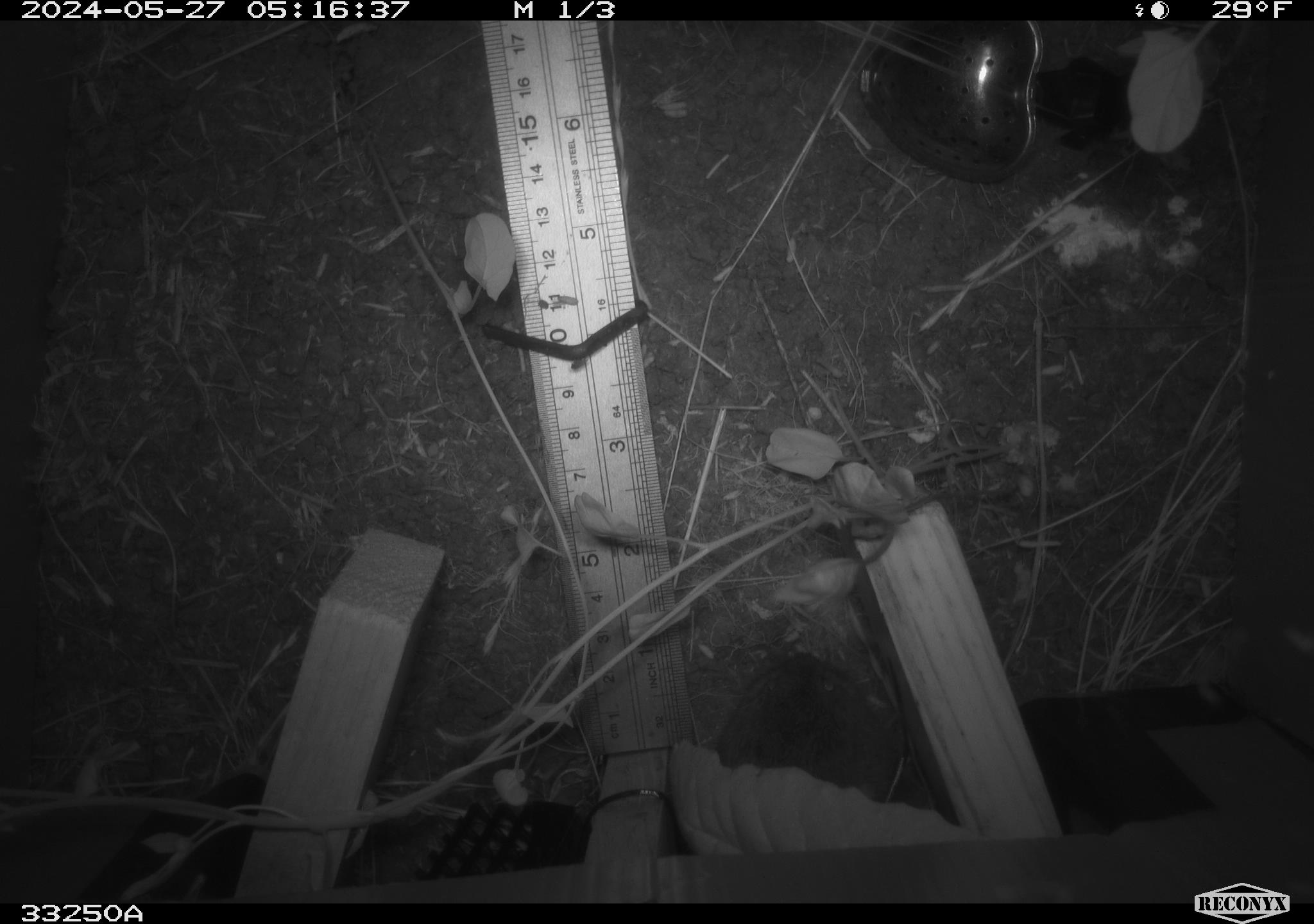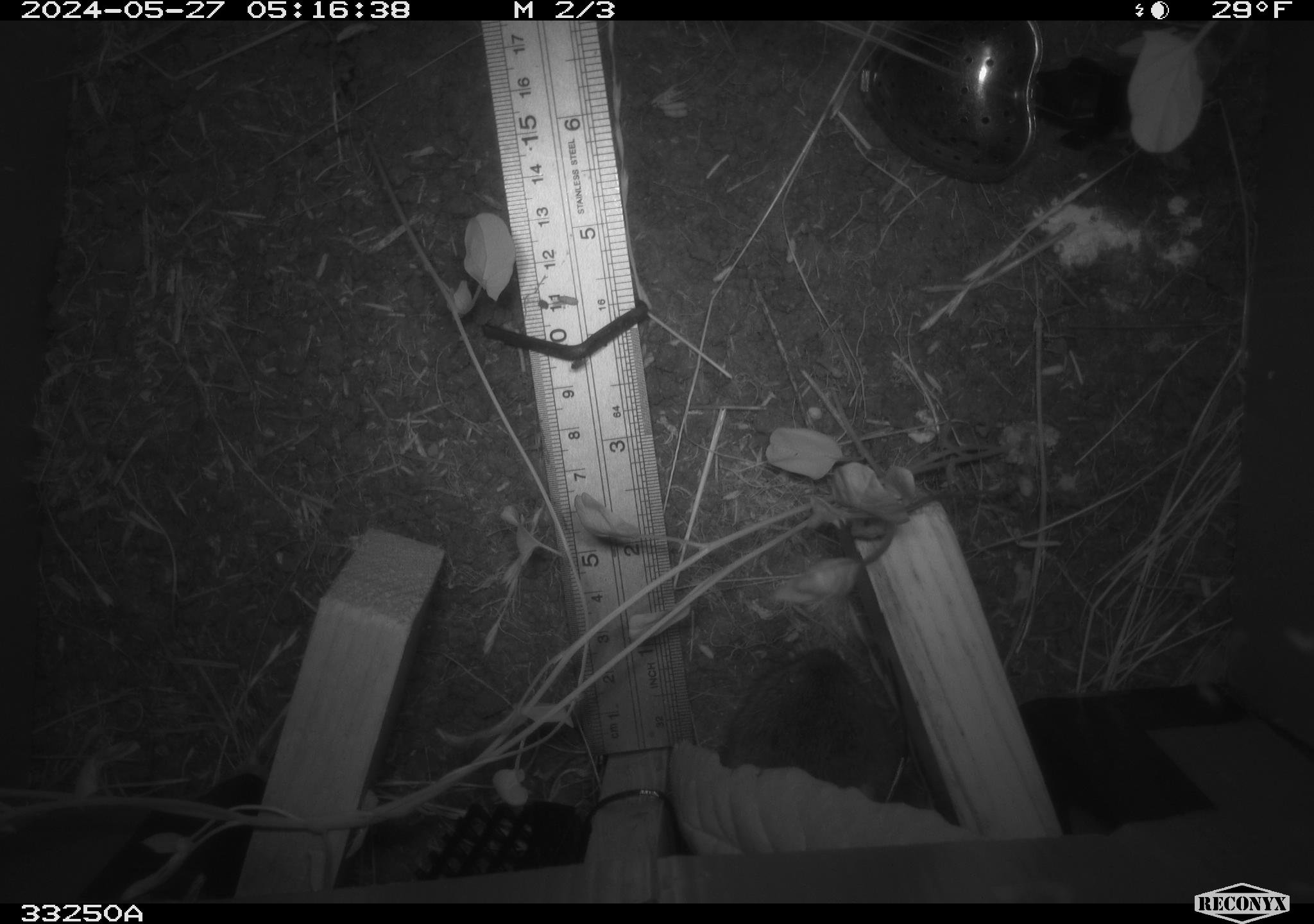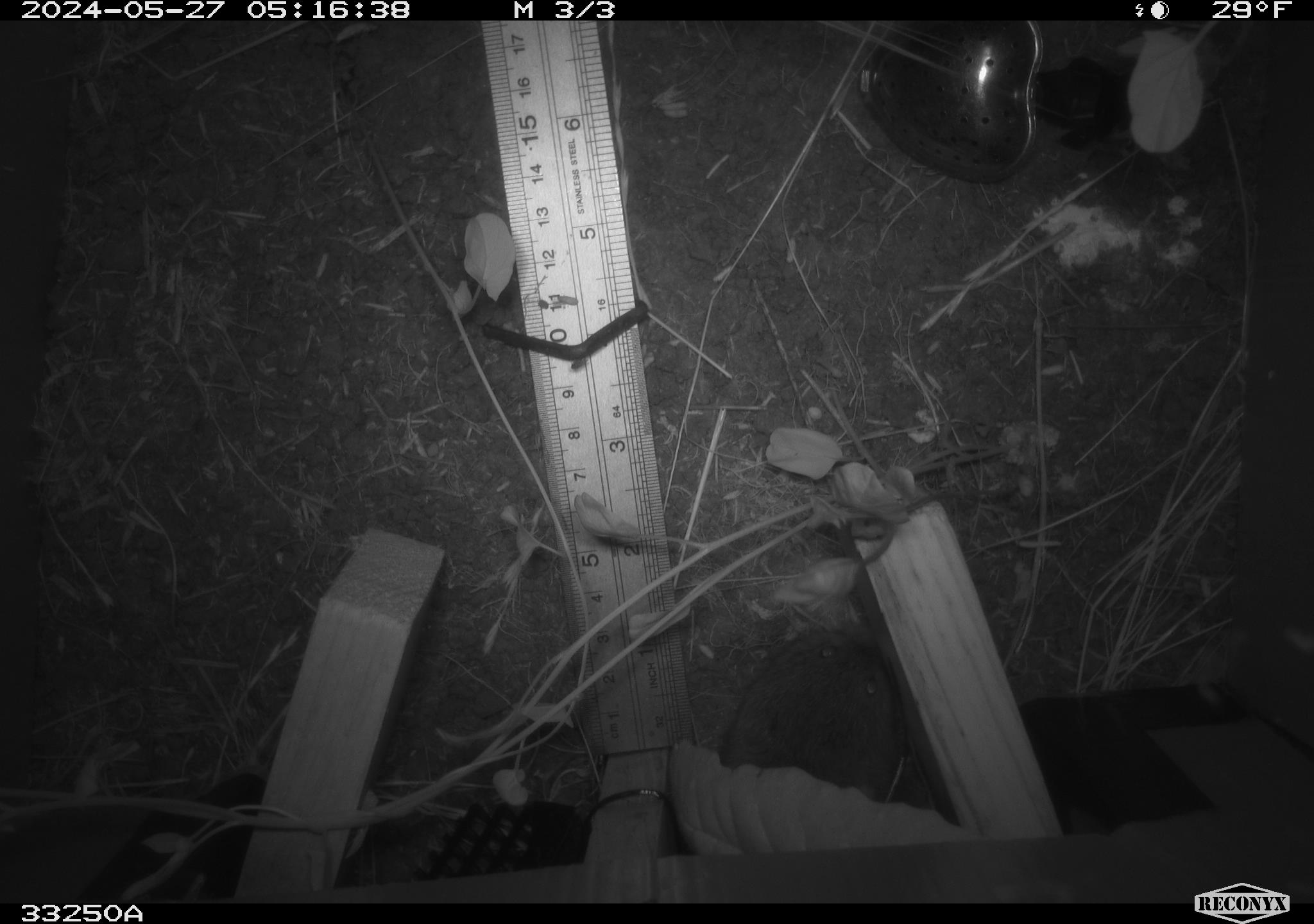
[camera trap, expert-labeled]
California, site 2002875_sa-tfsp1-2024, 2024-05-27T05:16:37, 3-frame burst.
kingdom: Animalia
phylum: Chordata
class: Mammalia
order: Rodentia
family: Cricetidae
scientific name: Arvicolinae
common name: voles, lemmings, and muskrats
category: arvicolinae subfamily